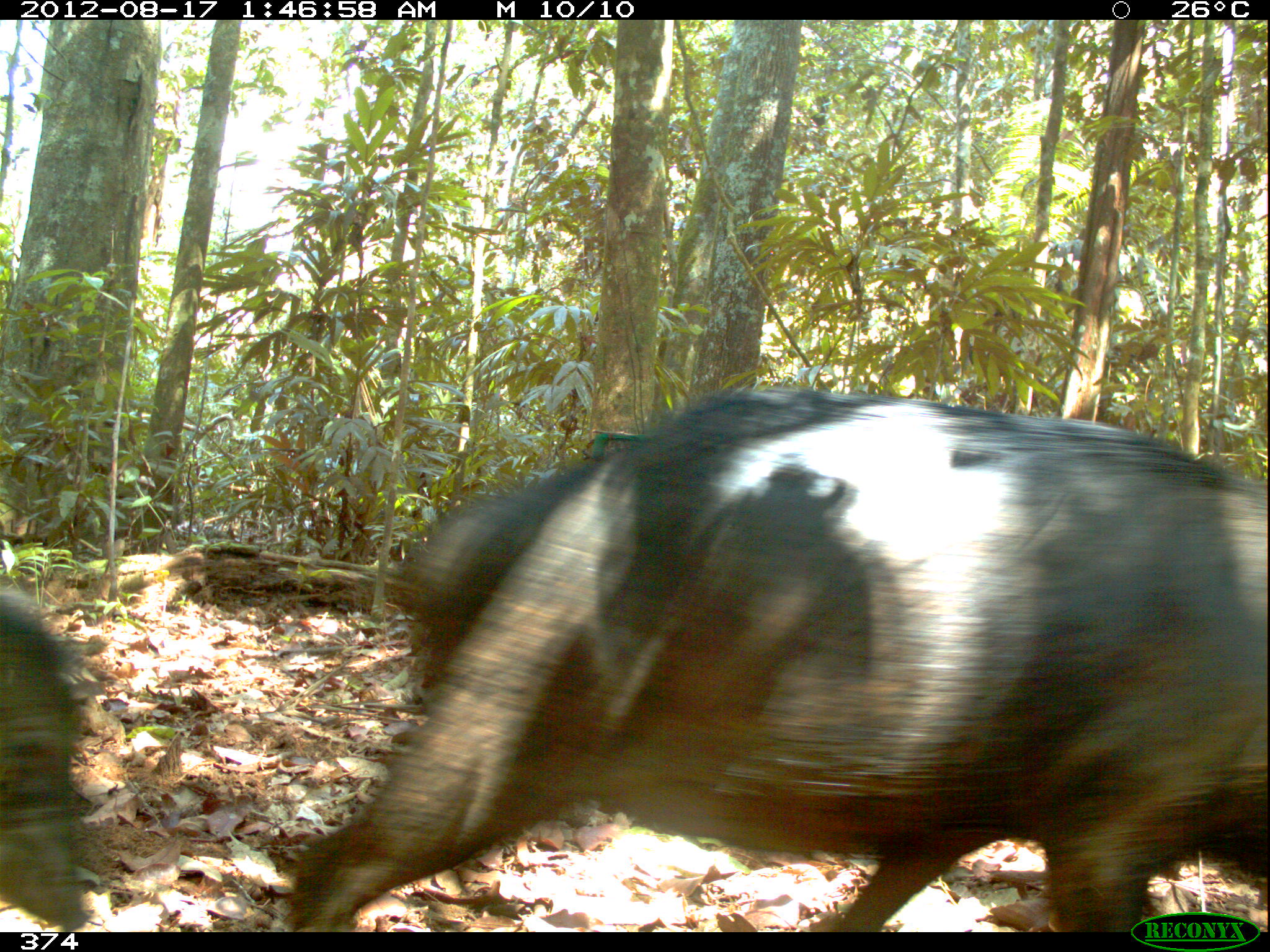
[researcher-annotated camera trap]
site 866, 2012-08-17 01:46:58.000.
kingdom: Animalia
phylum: Chordata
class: Mammalia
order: Artiodactyla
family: Tayassuidae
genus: Tayassu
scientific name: Tayassu pecari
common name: white-lipped peccary